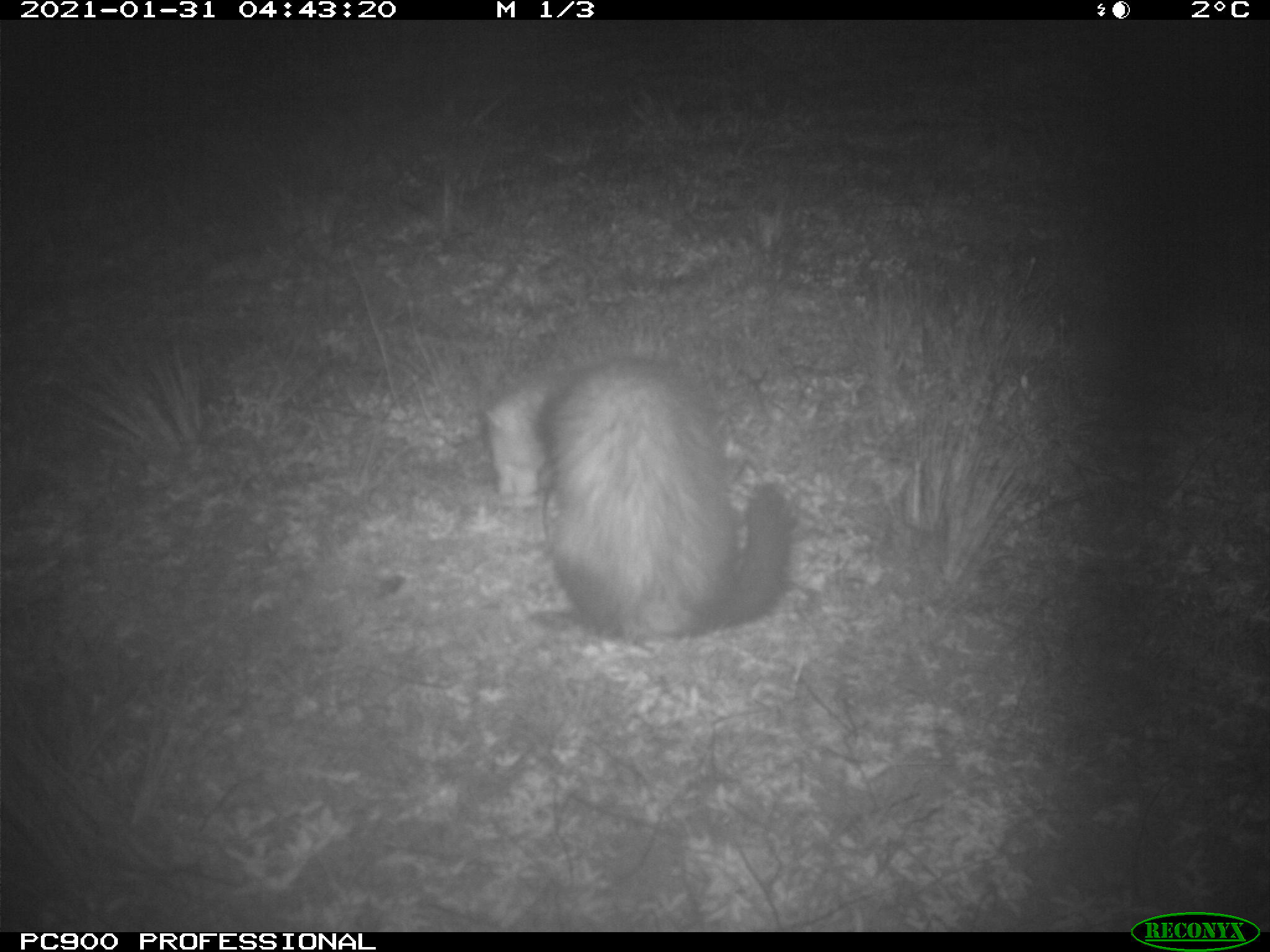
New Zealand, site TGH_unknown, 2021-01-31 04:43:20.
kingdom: Animalia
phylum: Chordata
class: Mammalia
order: Carnivora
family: Mustelidae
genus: Mustela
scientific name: Mustela furo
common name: ferret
Ferret (Mustela furo).